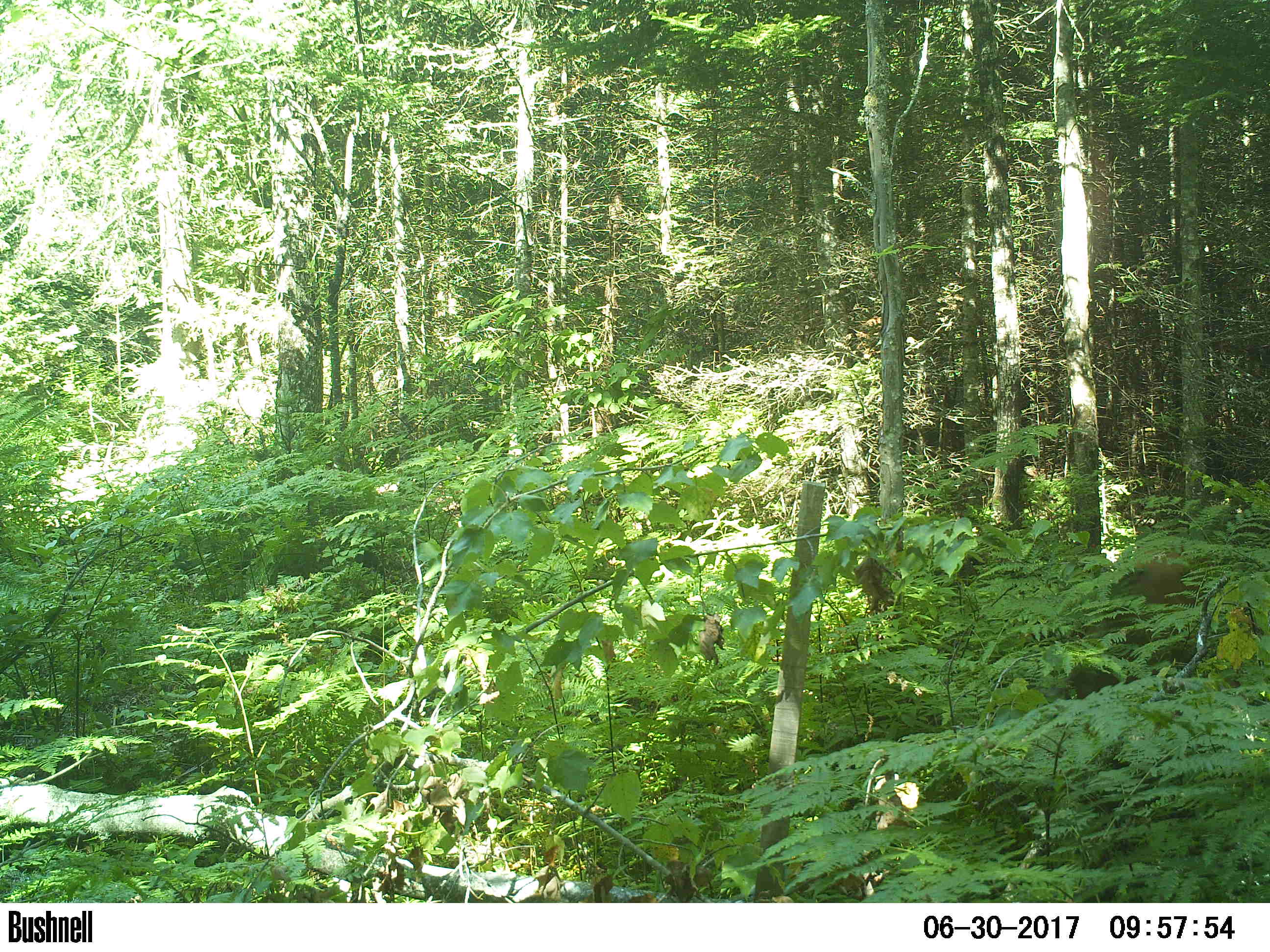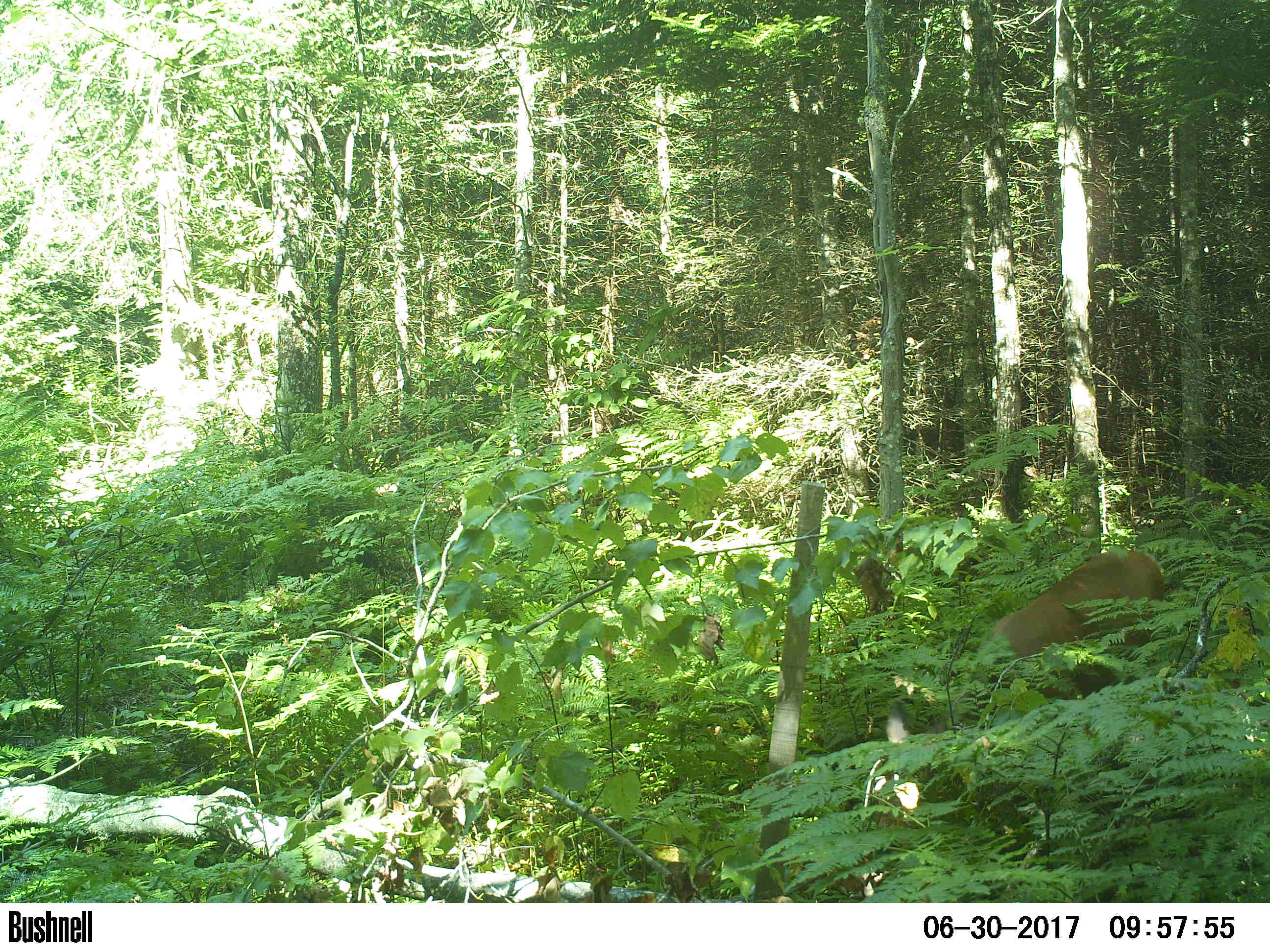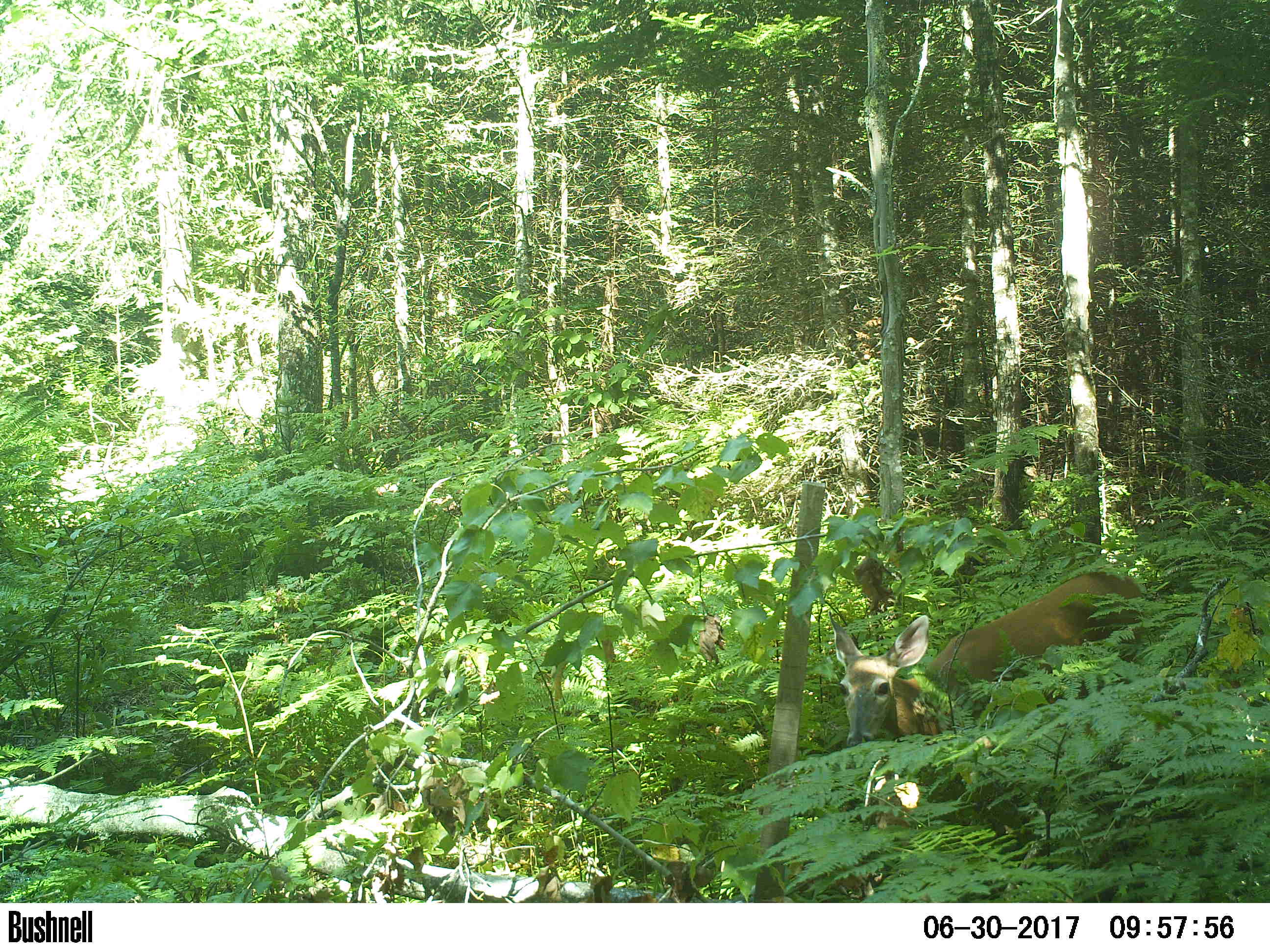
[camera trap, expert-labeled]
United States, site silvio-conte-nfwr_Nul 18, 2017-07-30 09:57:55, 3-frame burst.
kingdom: Animalia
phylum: Chordata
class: Mammalia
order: Artiodactyla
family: Cervidae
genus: Odocoileus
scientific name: Odocoileus virginianus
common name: white-tailed deer